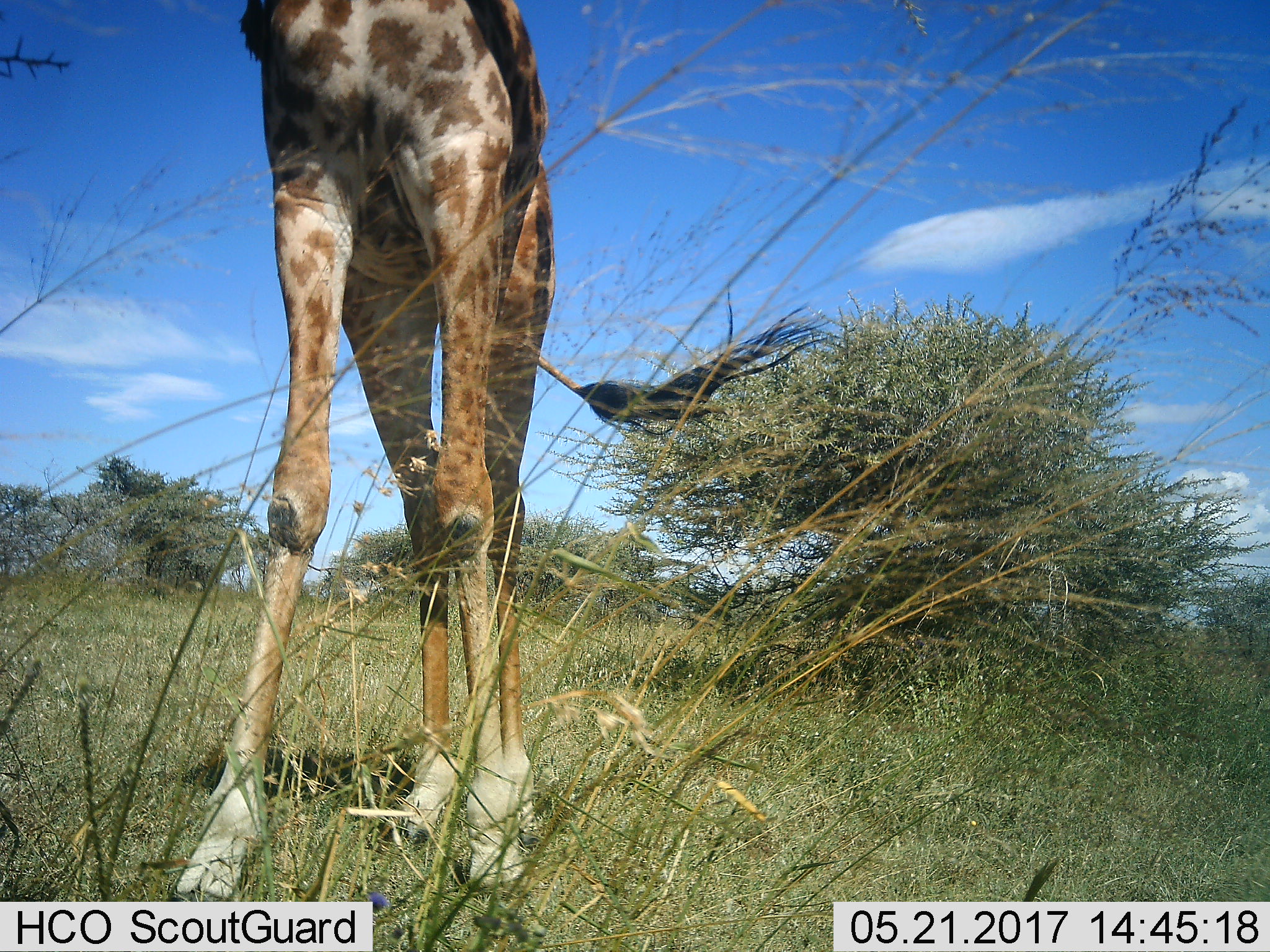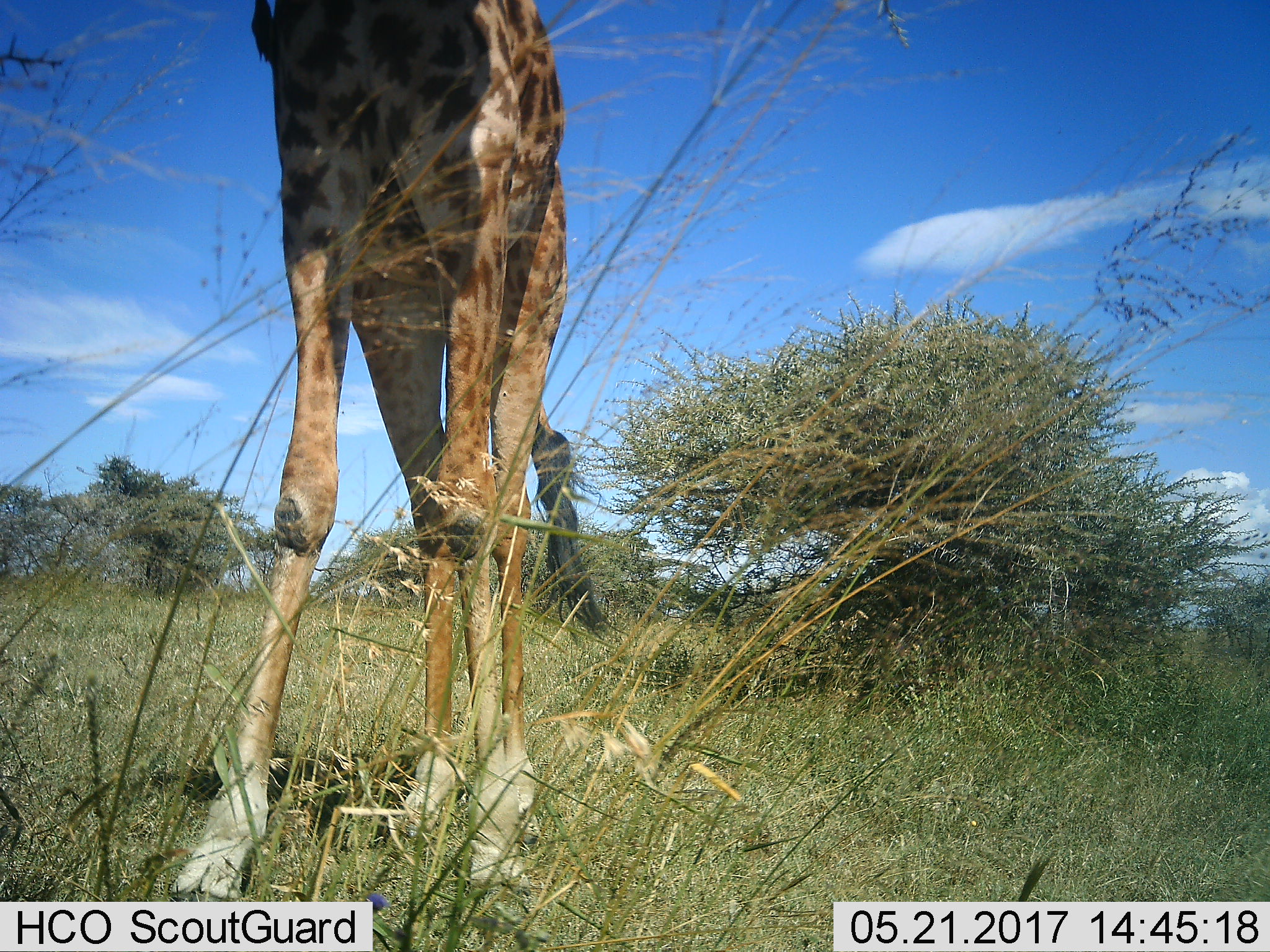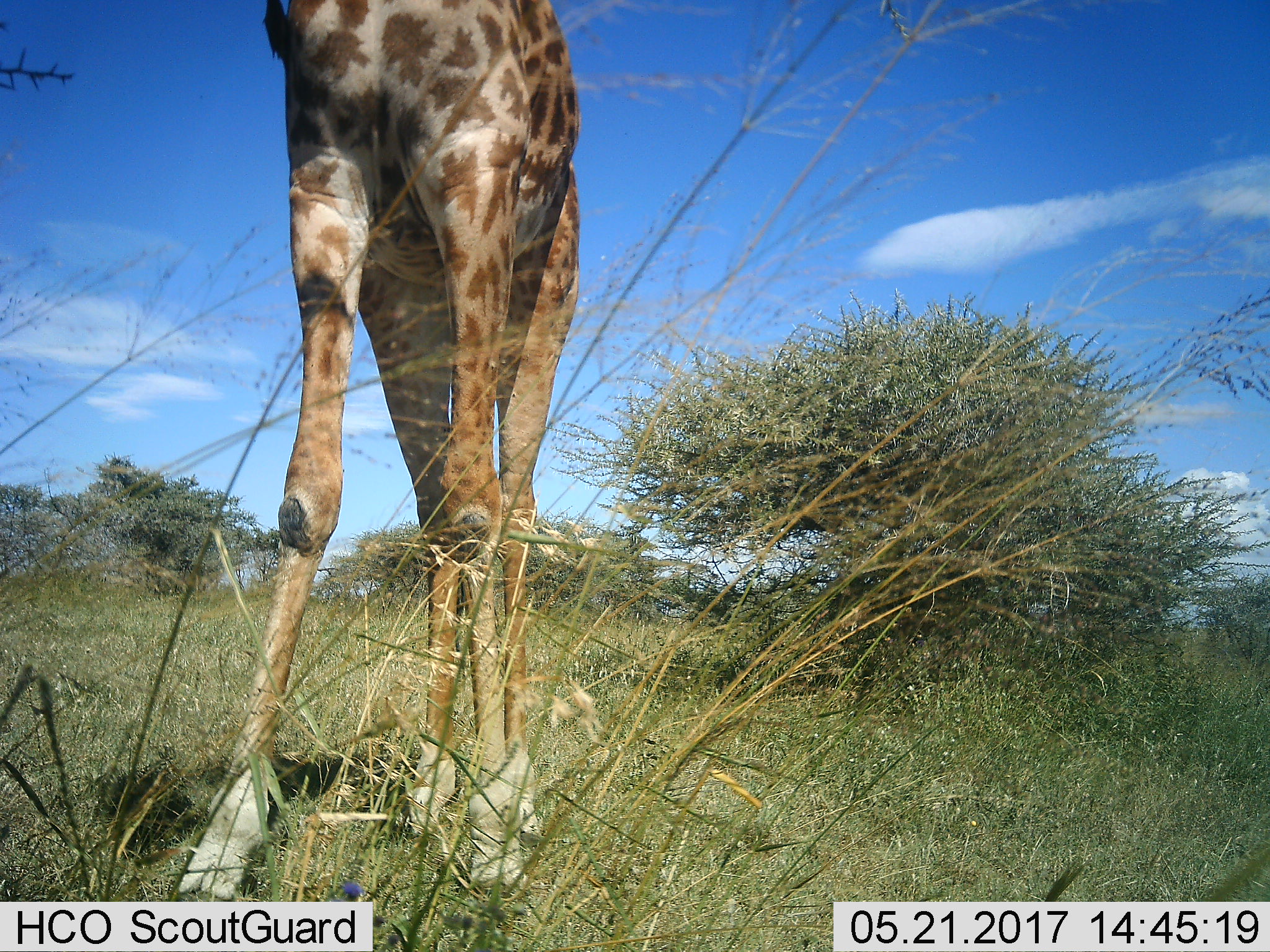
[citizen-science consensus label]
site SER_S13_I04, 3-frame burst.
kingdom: Animalia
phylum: Chordata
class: Mammalia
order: Artiodactyla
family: Giraffidae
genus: Giraffa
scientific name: Giraffa camelopardalis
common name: giraffe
Giraffe (Giraffa camelopardalis), count 1. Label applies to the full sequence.